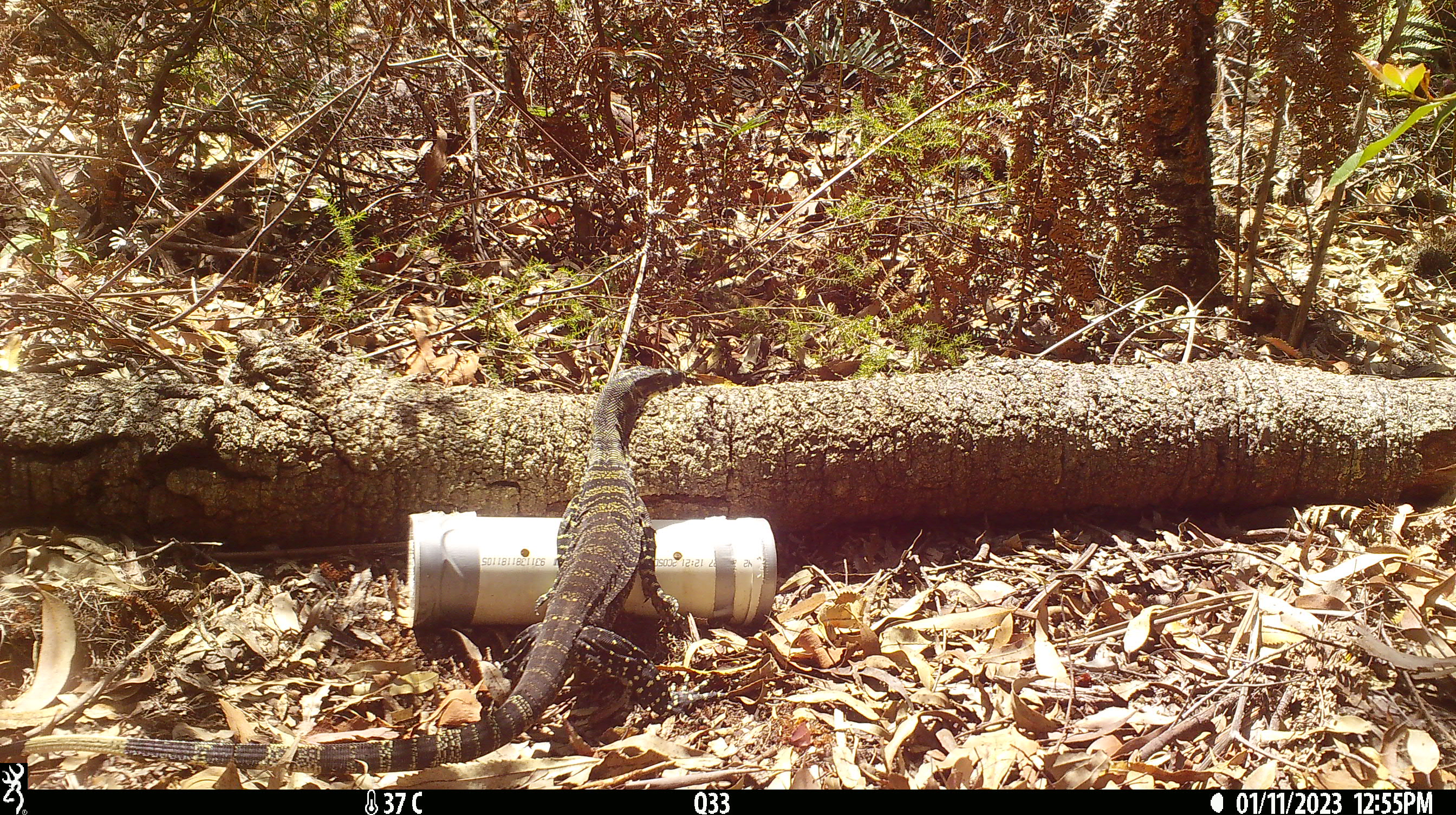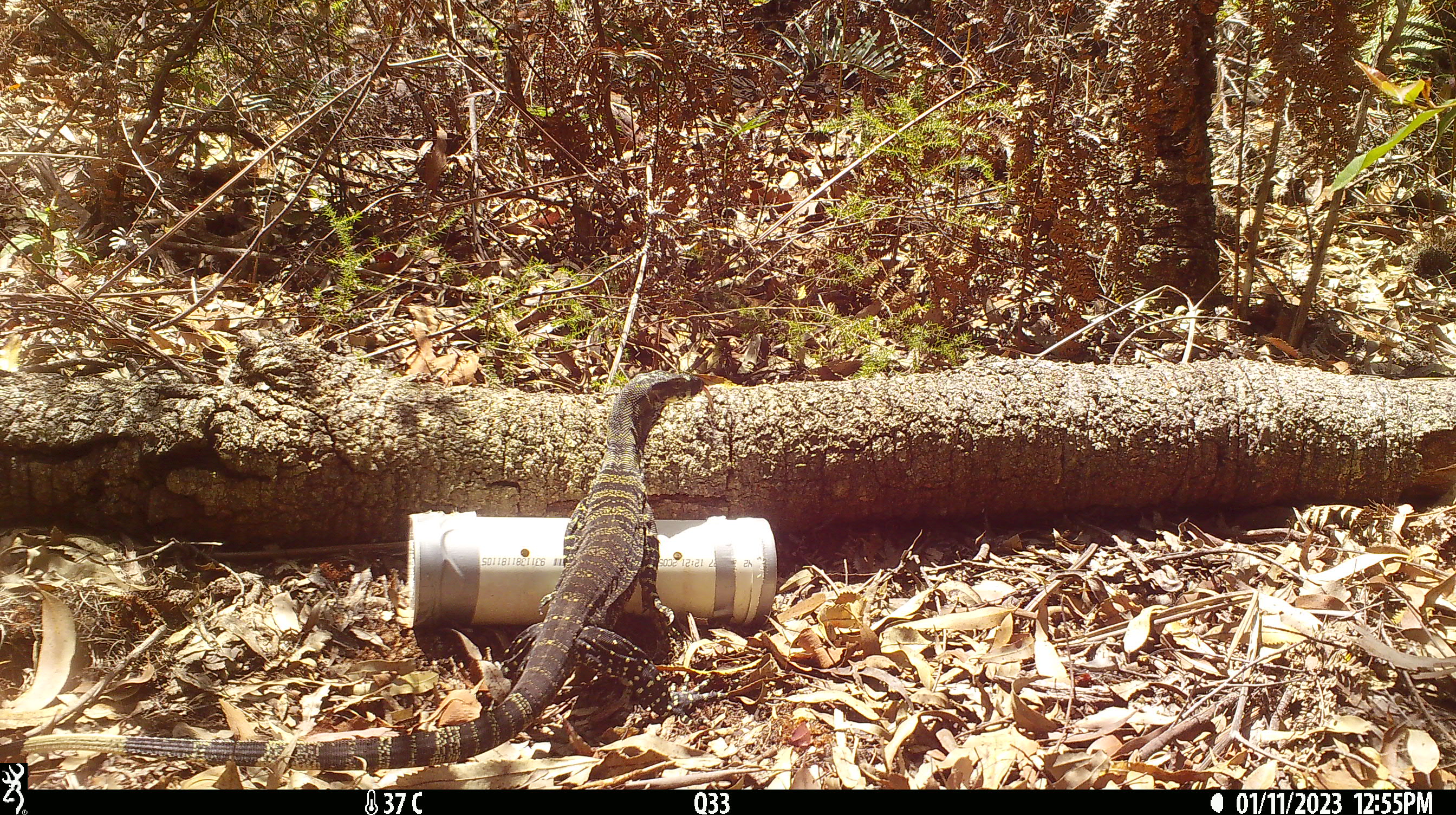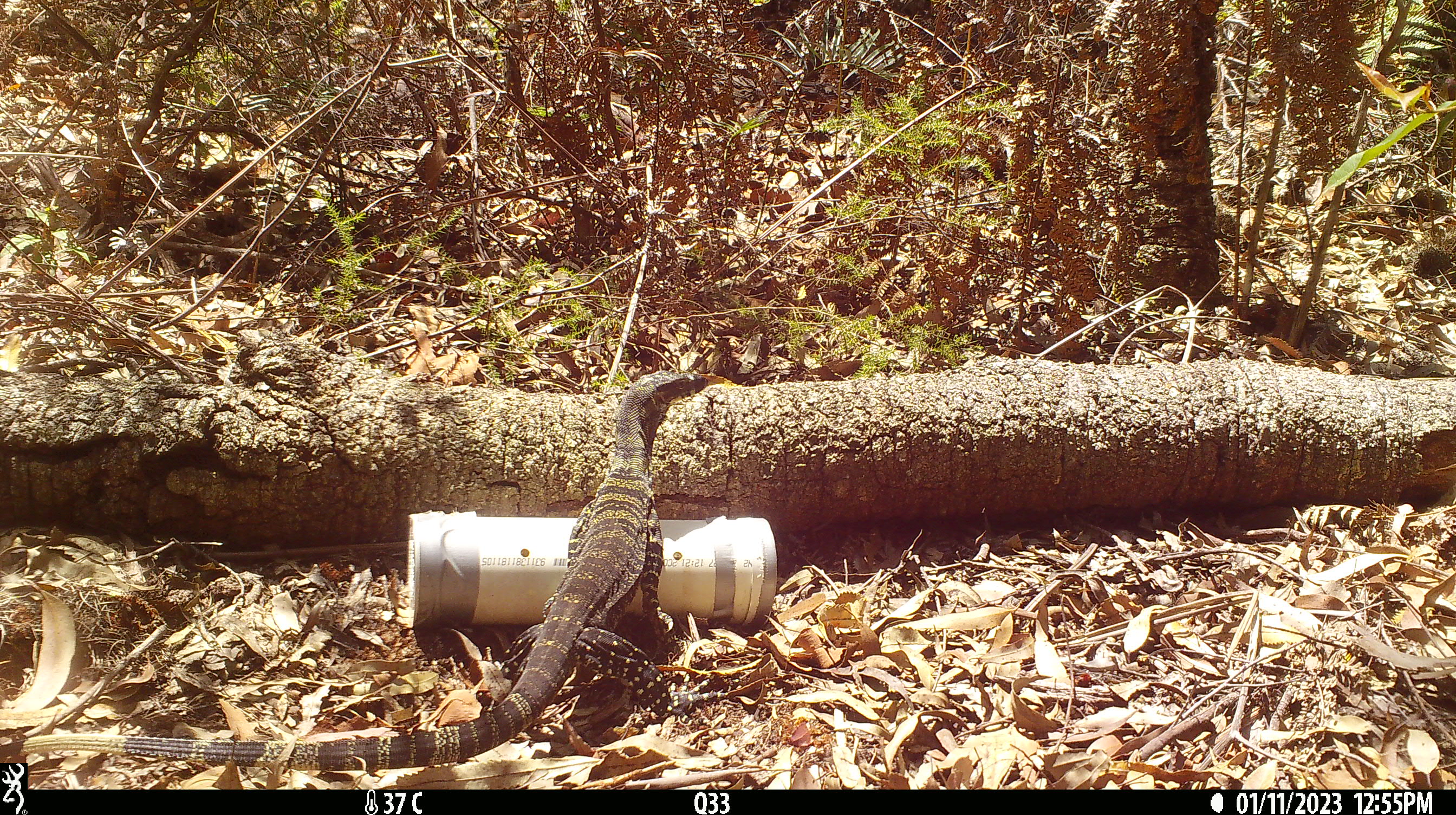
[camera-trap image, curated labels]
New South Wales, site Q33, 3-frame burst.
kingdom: Animalia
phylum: Chordata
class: Reptilia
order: Squamata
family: Varanidae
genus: Varanus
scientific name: Varanus varius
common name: lace monitor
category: goanna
Goanna (lace monitor) (Varanus varius).